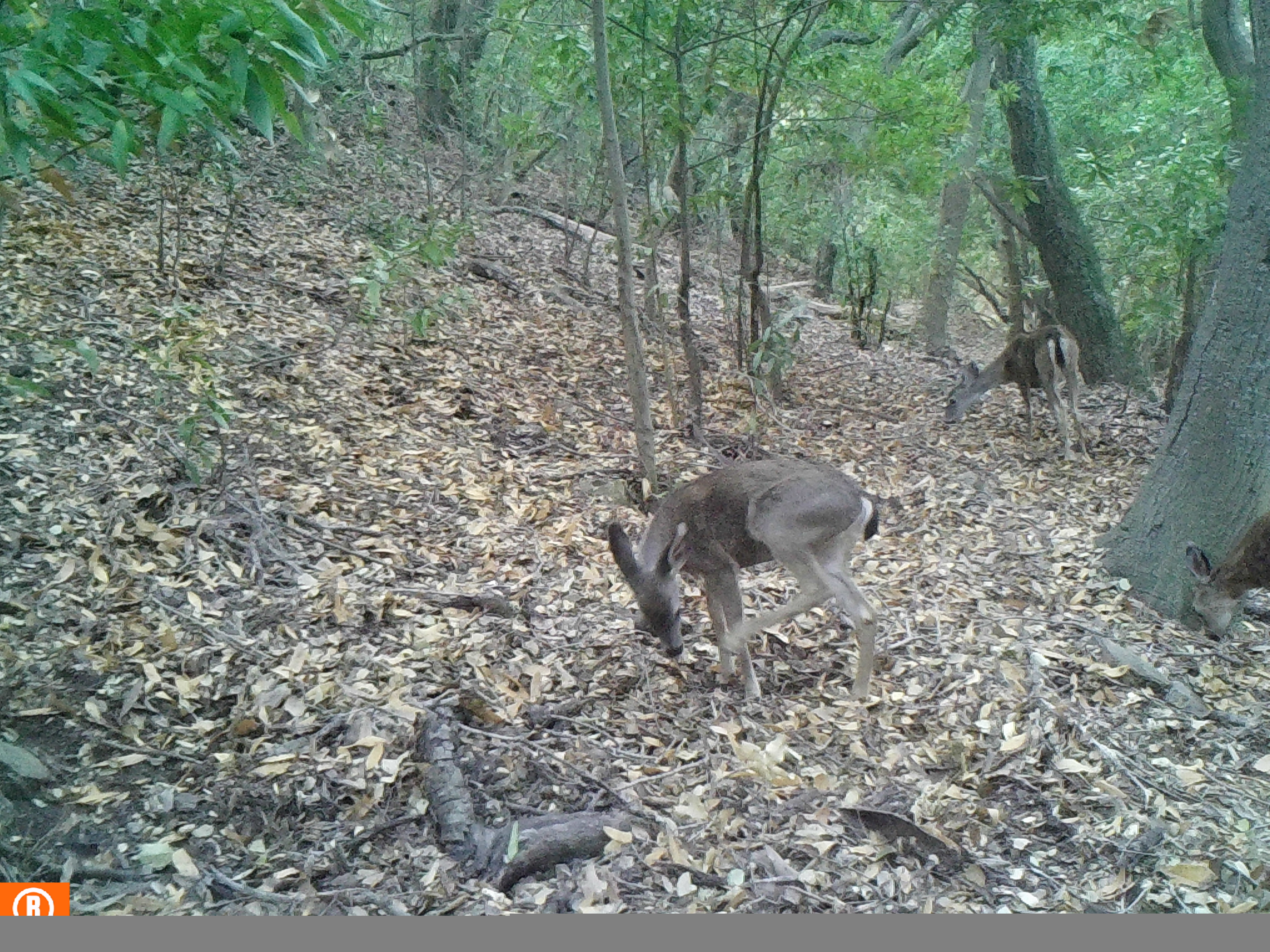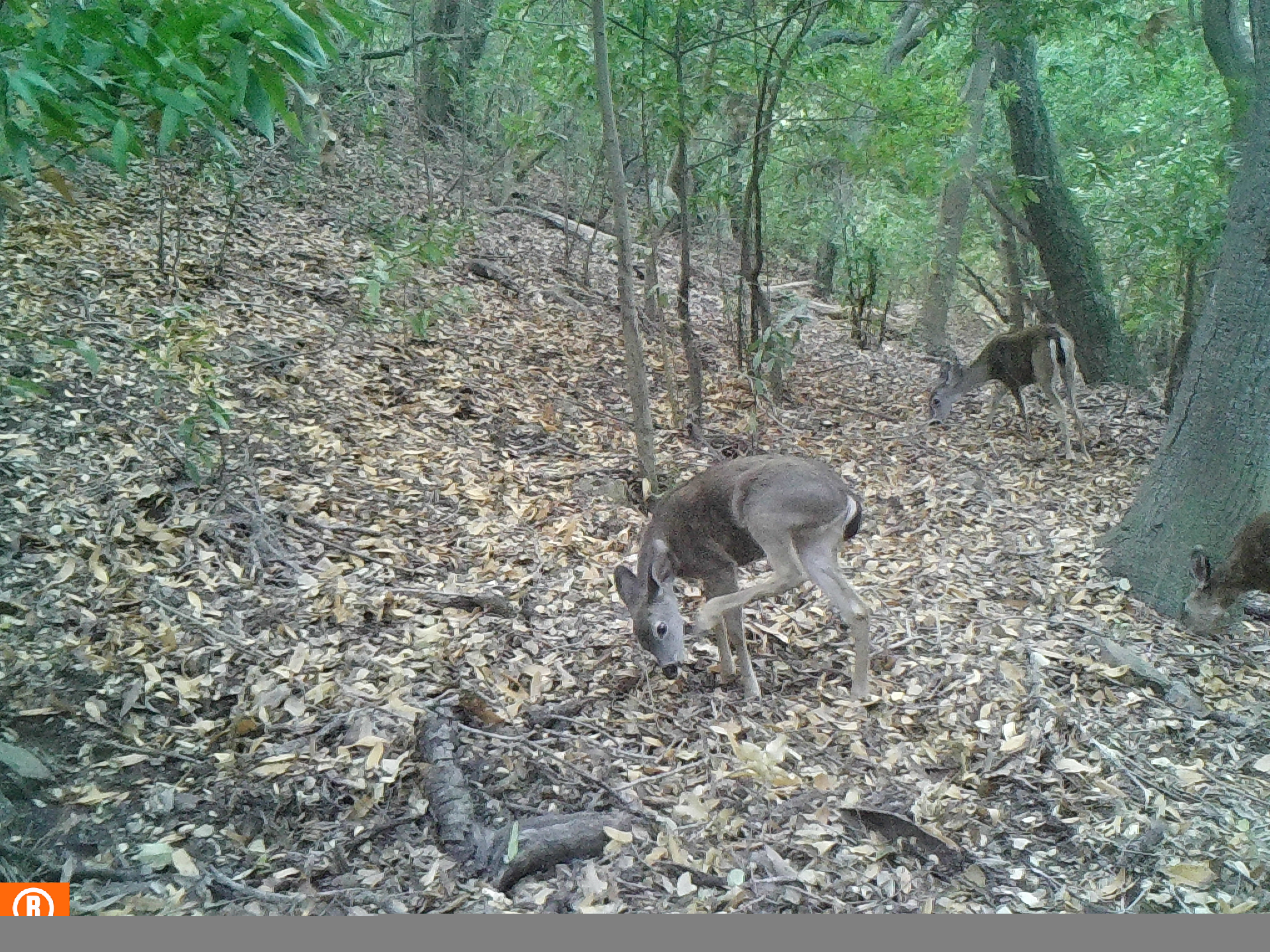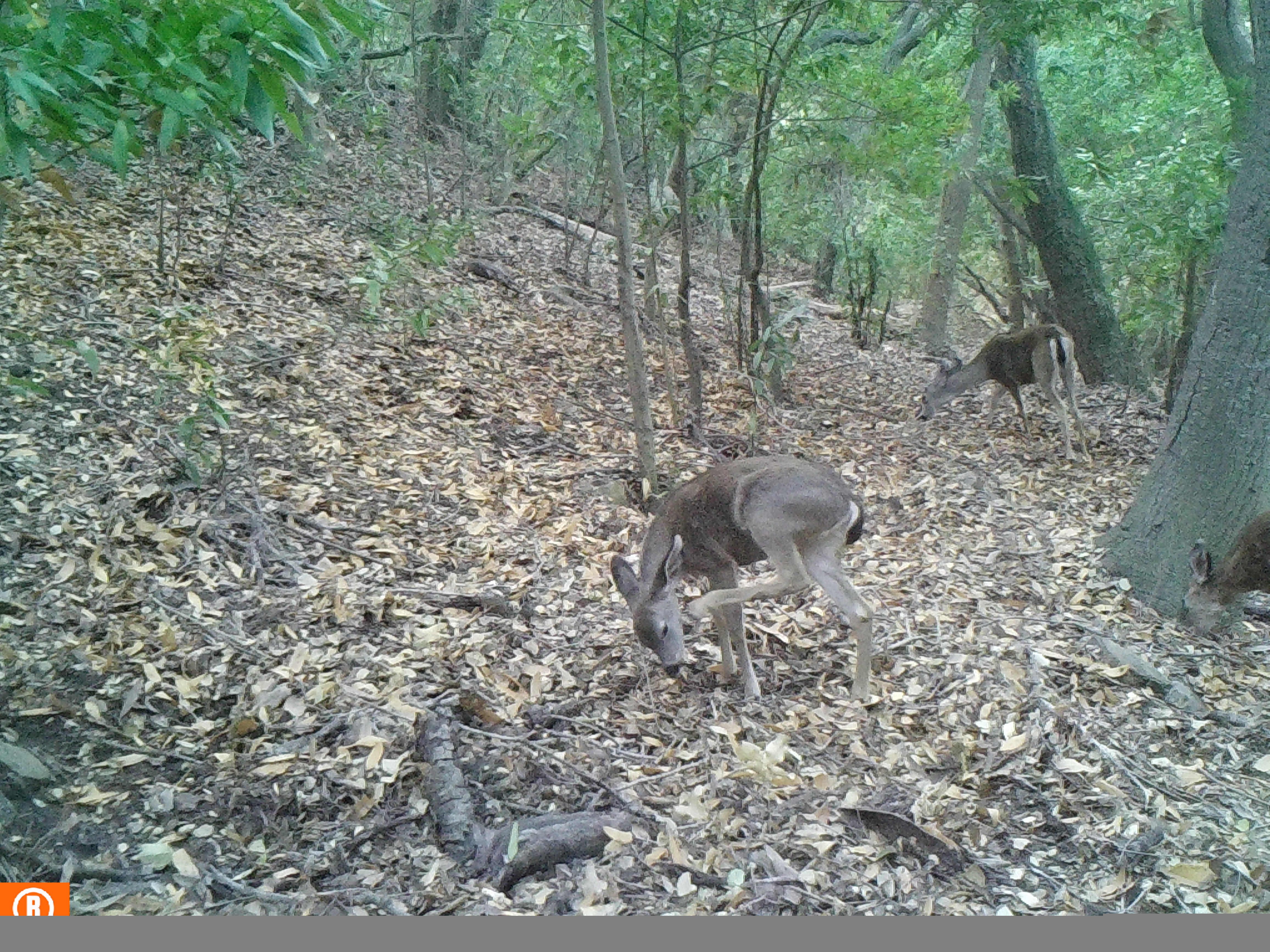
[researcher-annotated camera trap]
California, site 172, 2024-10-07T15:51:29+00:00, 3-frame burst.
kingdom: Animalia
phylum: Chordata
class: Mammalia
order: Artiodactyla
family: Cervidae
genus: Odocoileus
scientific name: Odocoileus hemionus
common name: mule deer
Mule deer (Odocoileus hemionus).